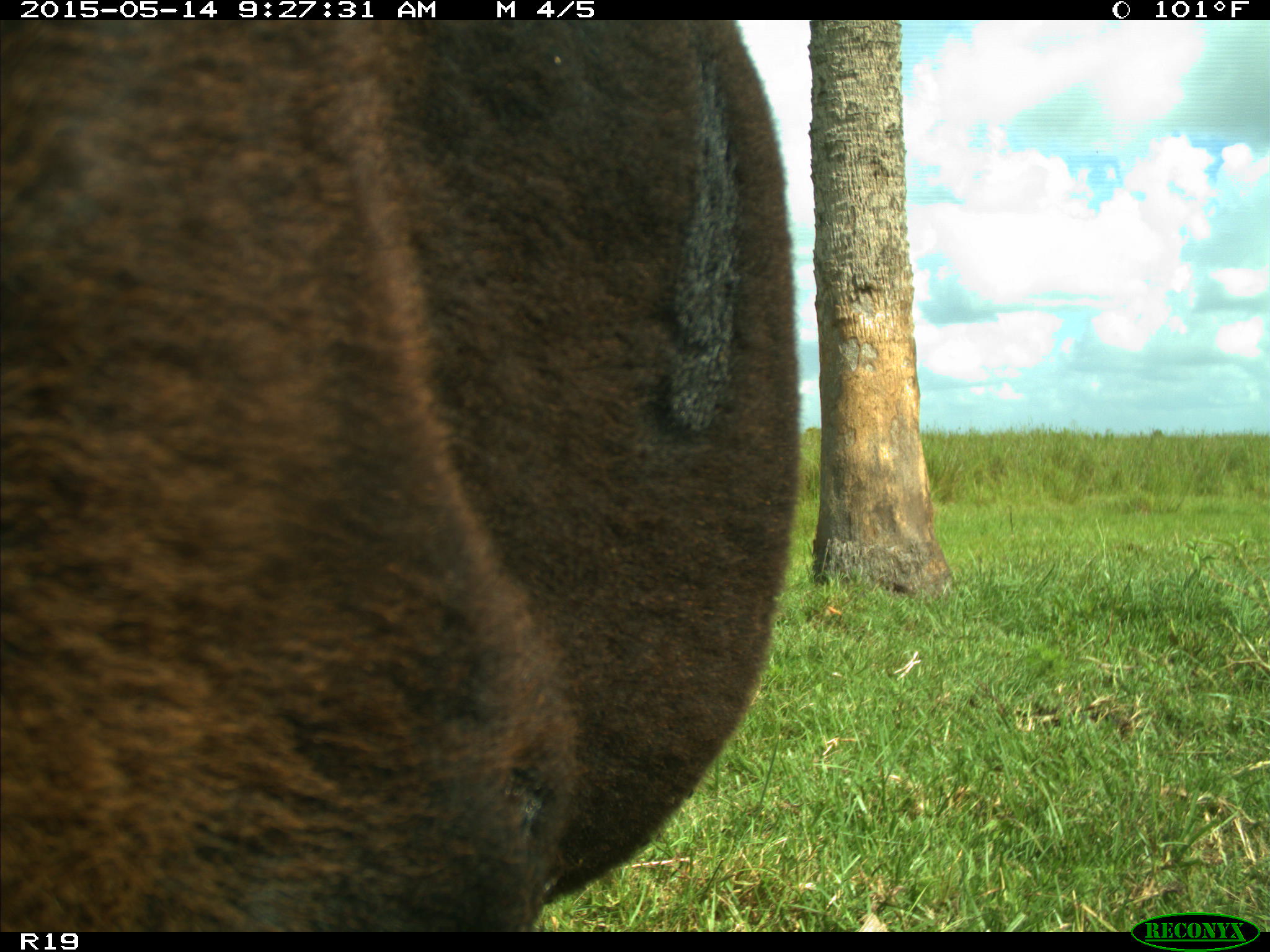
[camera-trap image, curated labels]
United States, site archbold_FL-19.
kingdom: Animalia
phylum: Chordata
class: Mammalia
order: Artiodactyla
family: Bovidae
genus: Bos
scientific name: Bos taurus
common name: domestic cow